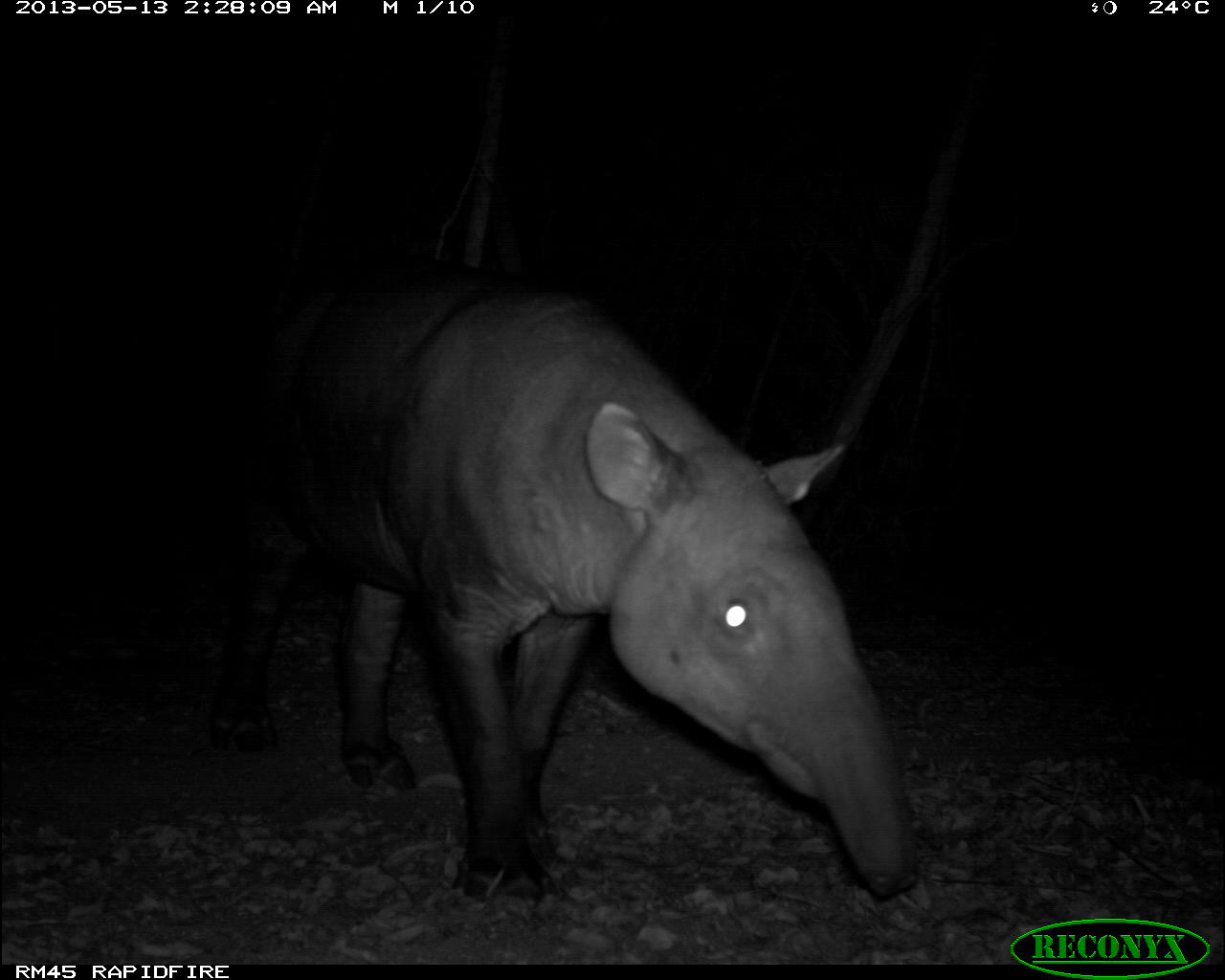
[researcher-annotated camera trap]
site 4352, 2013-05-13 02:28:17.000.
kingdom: Animalia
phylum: Chordata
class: Mammalia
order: Perissodactyla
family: Tapiridae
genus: Tapirus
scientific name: Tapirus bairdii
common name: baird's tapir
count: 1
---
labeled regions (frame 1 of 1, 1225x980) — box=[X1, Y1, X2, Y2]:
tapirus bairdii: box=[208, 254, 918, 903]